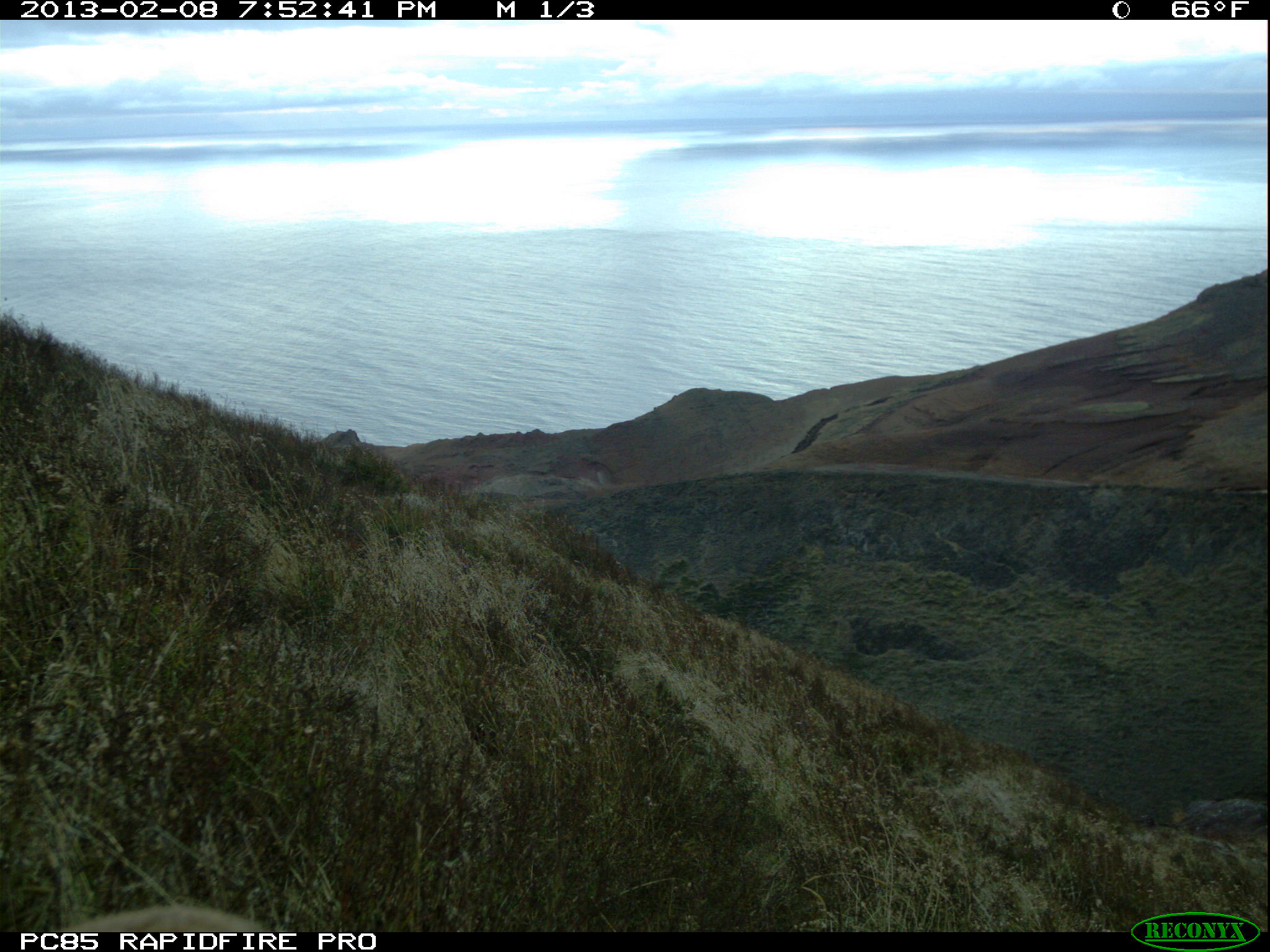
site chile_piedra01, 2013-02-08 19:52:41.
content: unidentified animal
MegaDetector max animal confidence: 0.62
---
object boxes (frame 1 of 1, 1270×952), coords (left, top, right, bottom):
unknown: (55, 901, 269, 930)